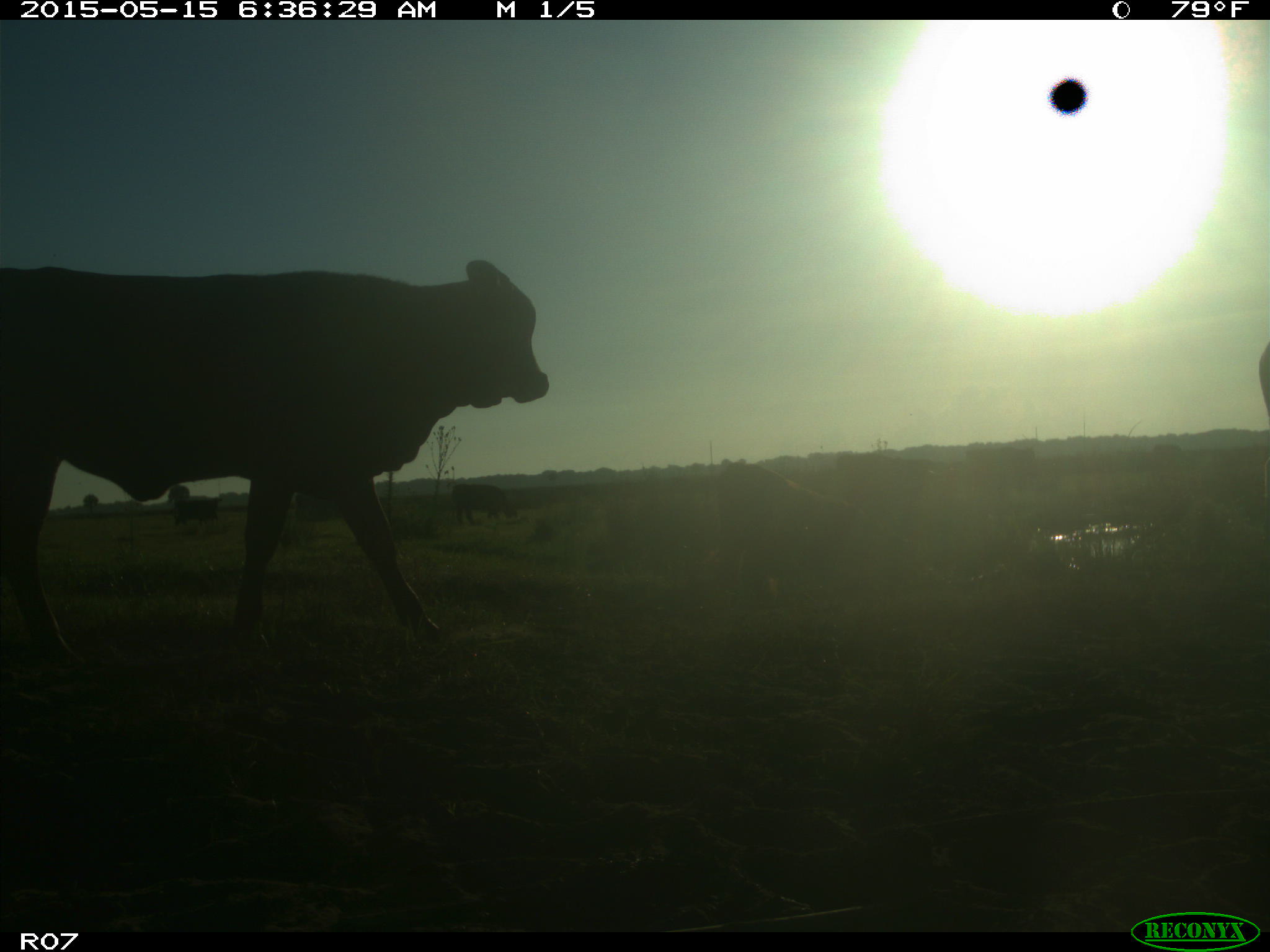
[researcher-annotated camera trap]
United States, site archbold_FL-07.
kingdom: Animalia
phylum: Chordata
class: Mammalia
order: Artiodactyla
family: Bovidae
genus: Bos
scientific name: Bos taurus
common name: domestic cow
Bos taurus (domestic cow).